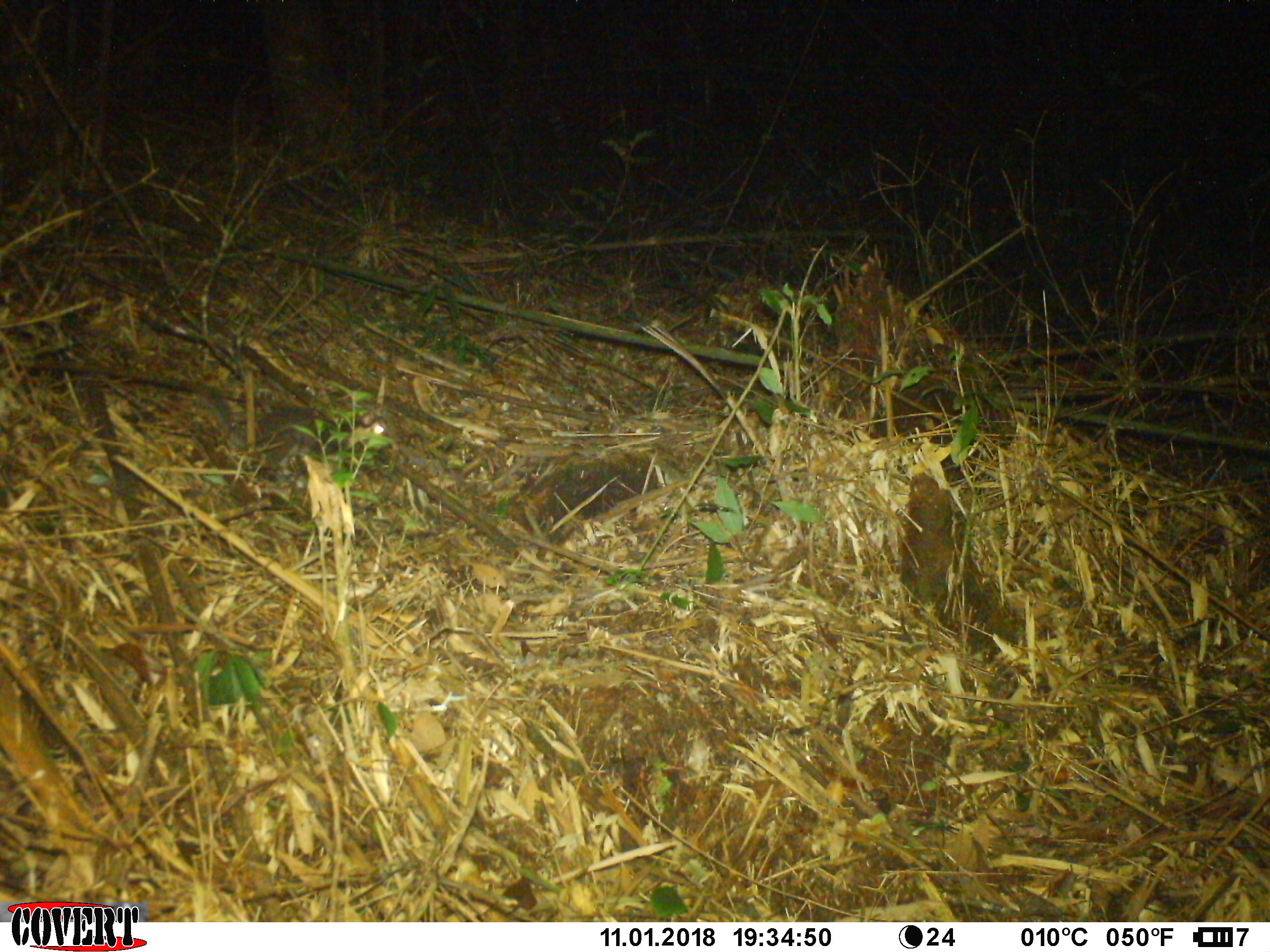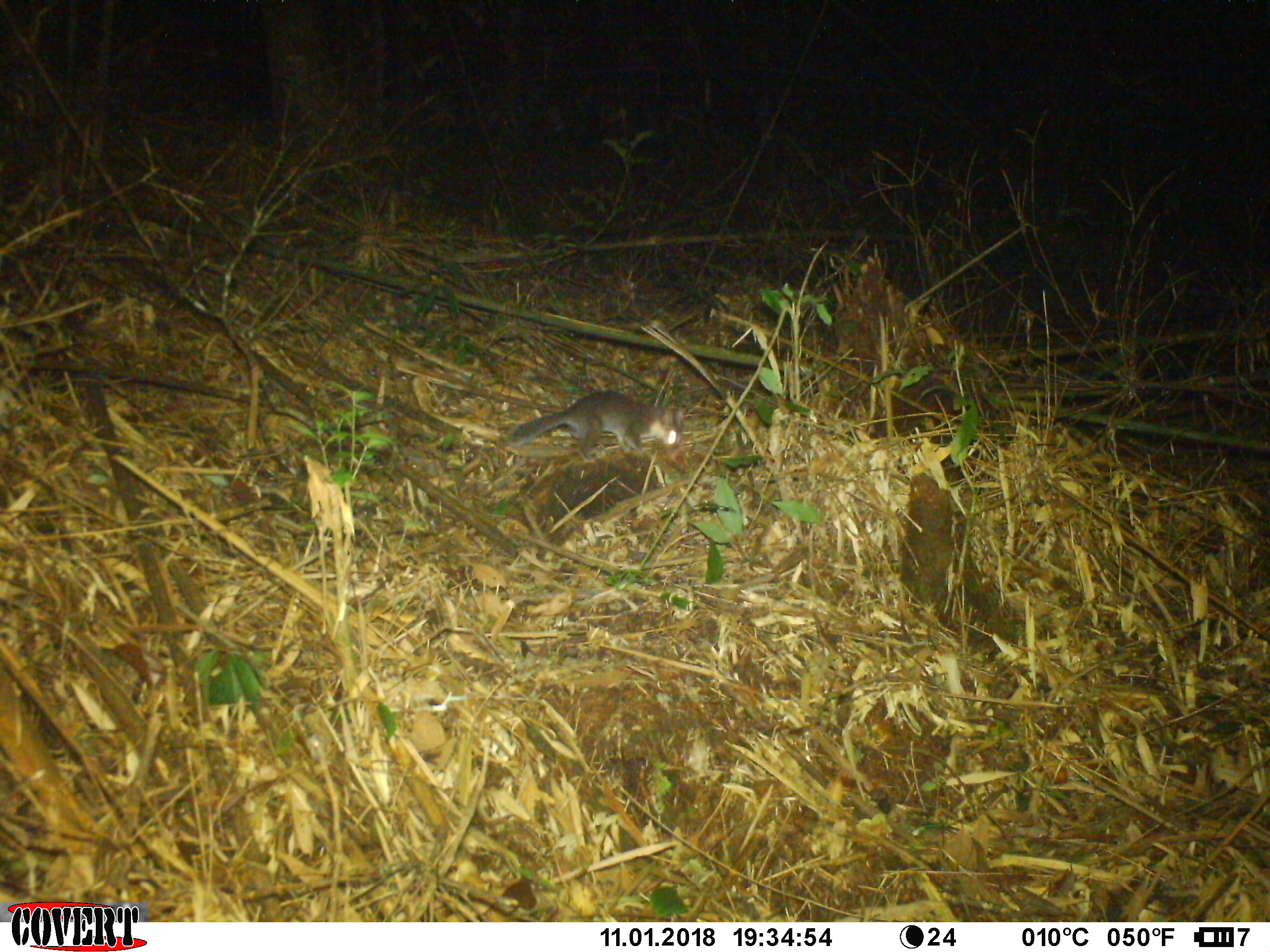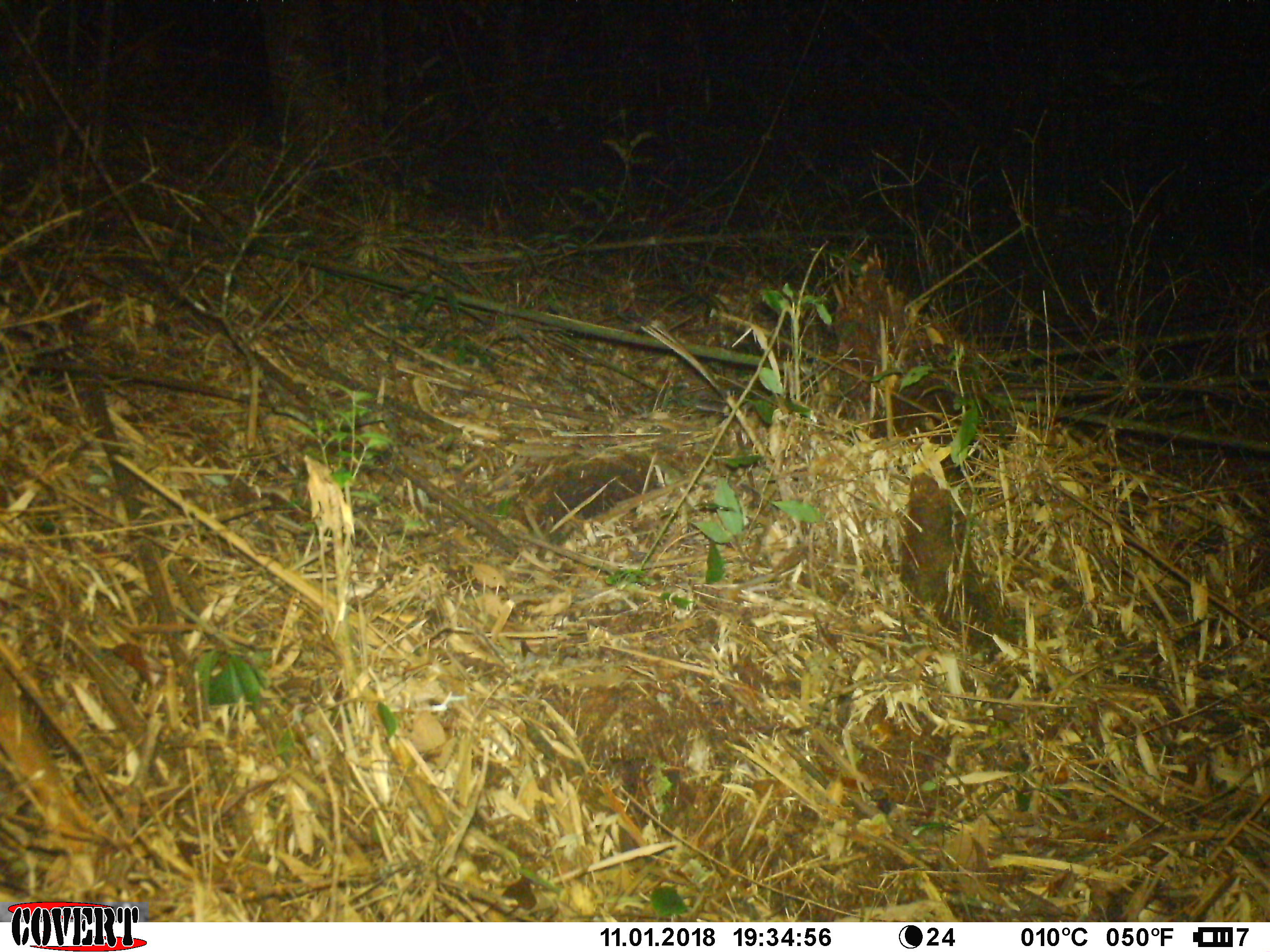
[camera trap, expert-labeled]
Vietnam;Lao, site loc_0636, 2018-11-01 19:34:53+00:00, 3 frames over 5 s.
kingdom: Animalia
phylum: Chordata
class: Mammalia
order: Carnivora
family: Mustelidae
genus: Melogale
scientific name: Melogale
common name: ferret badger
Ferret badger (Melogale). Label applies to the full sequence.